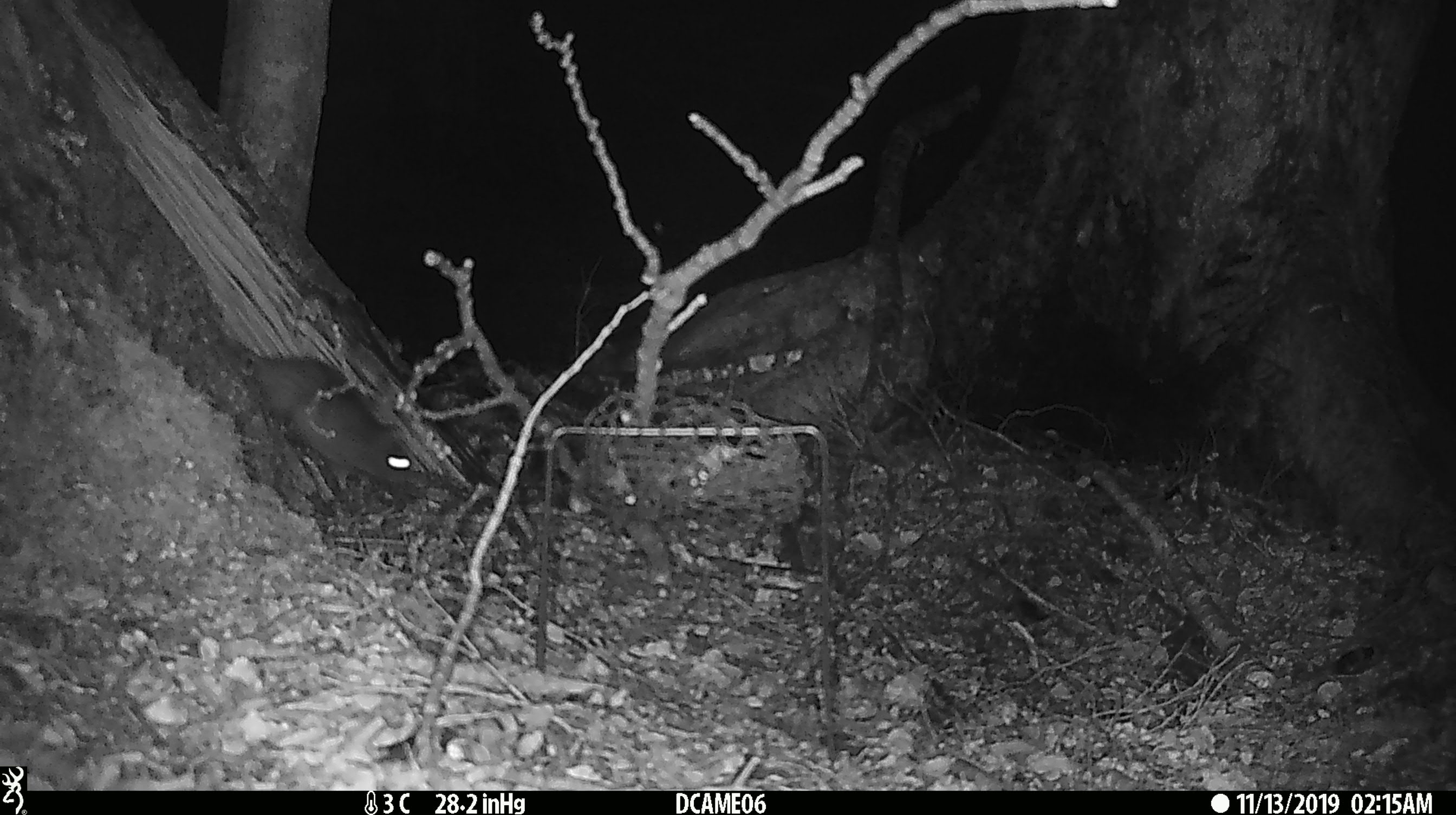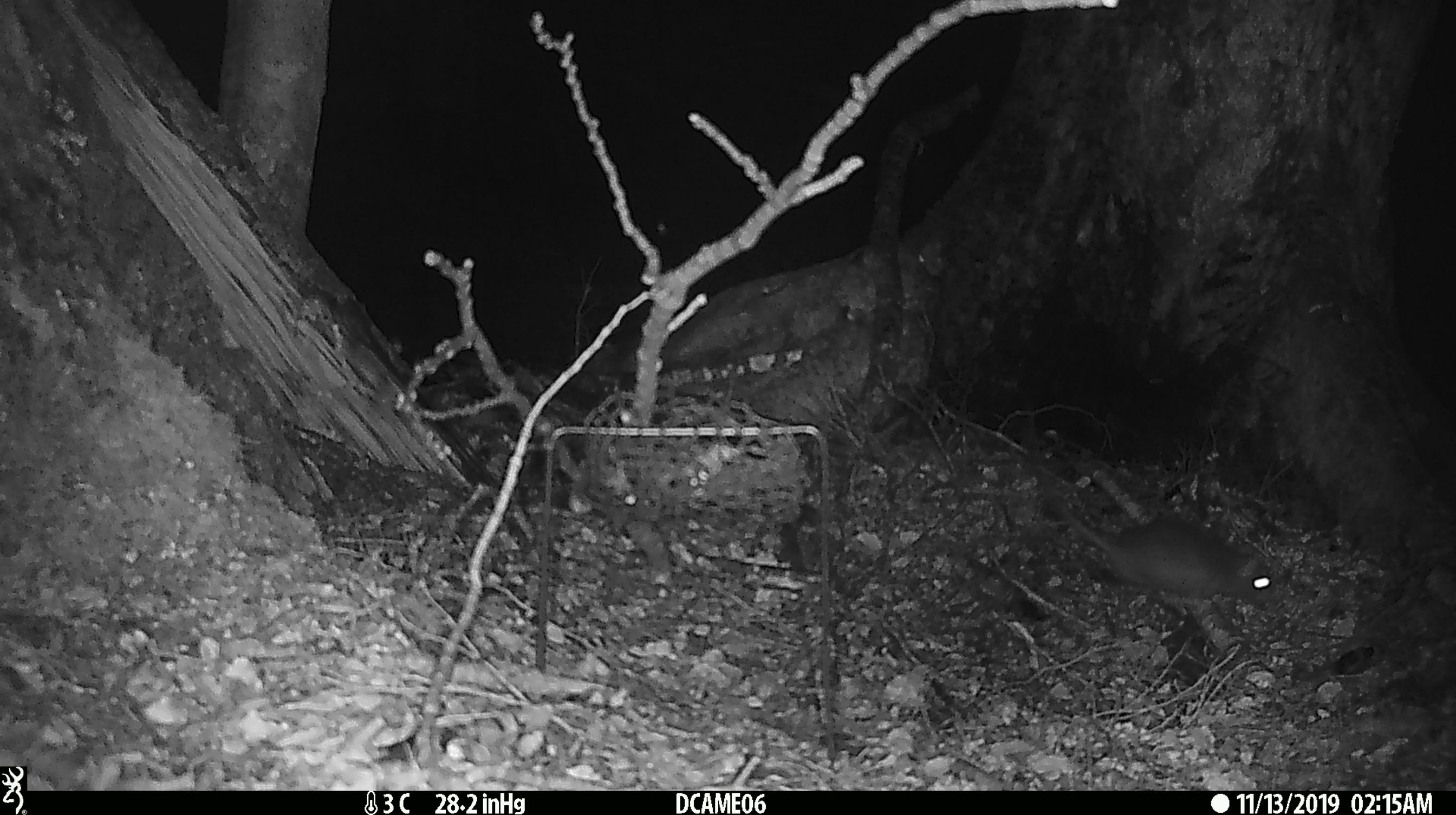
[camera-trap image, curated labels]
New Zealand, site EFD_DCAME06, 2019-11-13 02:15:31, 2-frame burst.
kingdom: Animalia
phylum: Chordata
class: Mammalia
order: Rodentia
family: Muridae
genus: Rattus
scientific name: Rattus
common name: rat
Rat (Rattus).